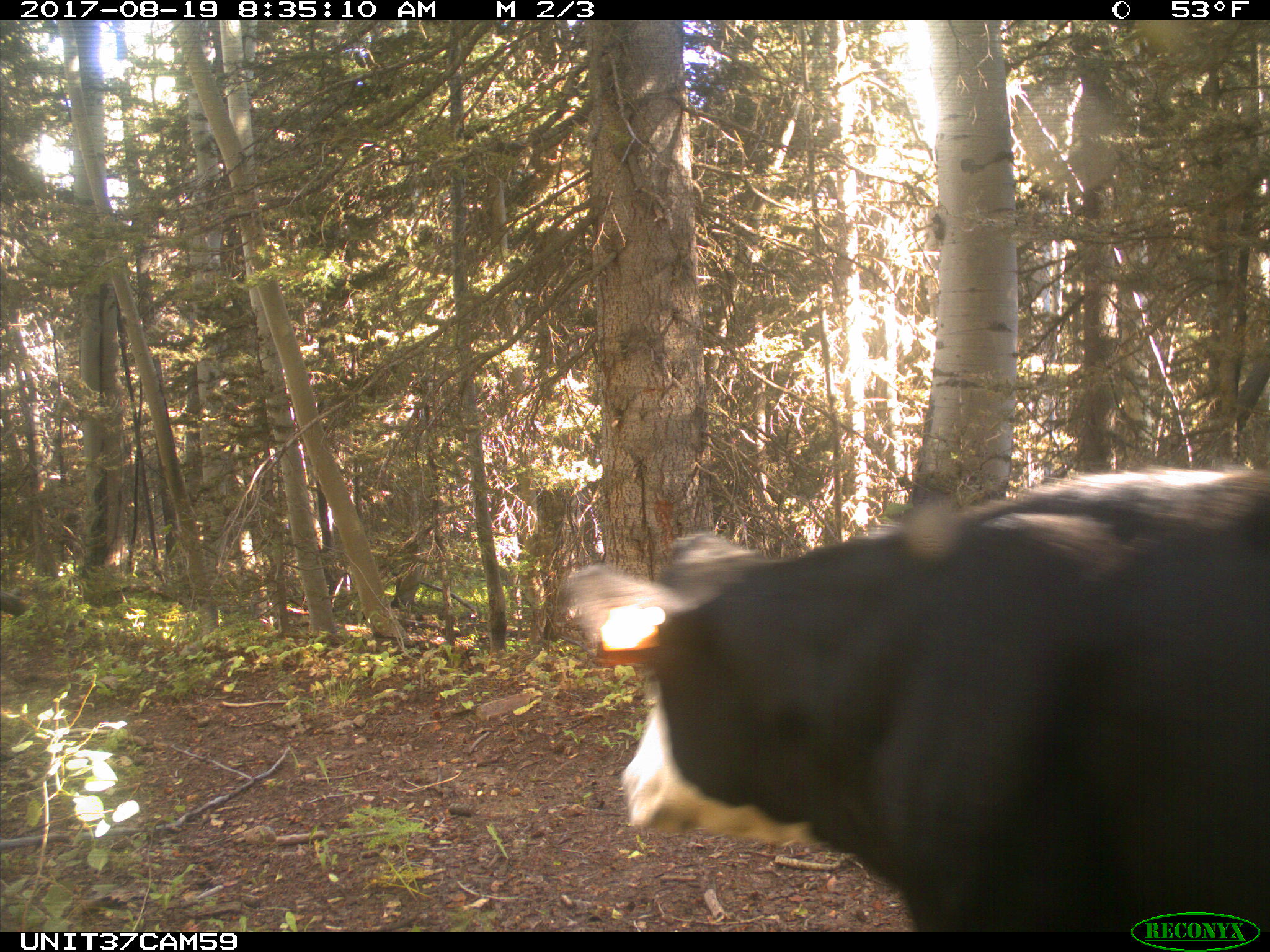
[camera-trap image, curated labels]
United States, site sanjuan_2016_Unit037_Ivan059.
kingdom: Animalia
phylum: Chordata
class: Mammalia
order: Artiodactyla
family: Bovidae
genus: Bos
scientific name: Bos taurus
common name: domestic cow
Bos taurus (domestic cow).